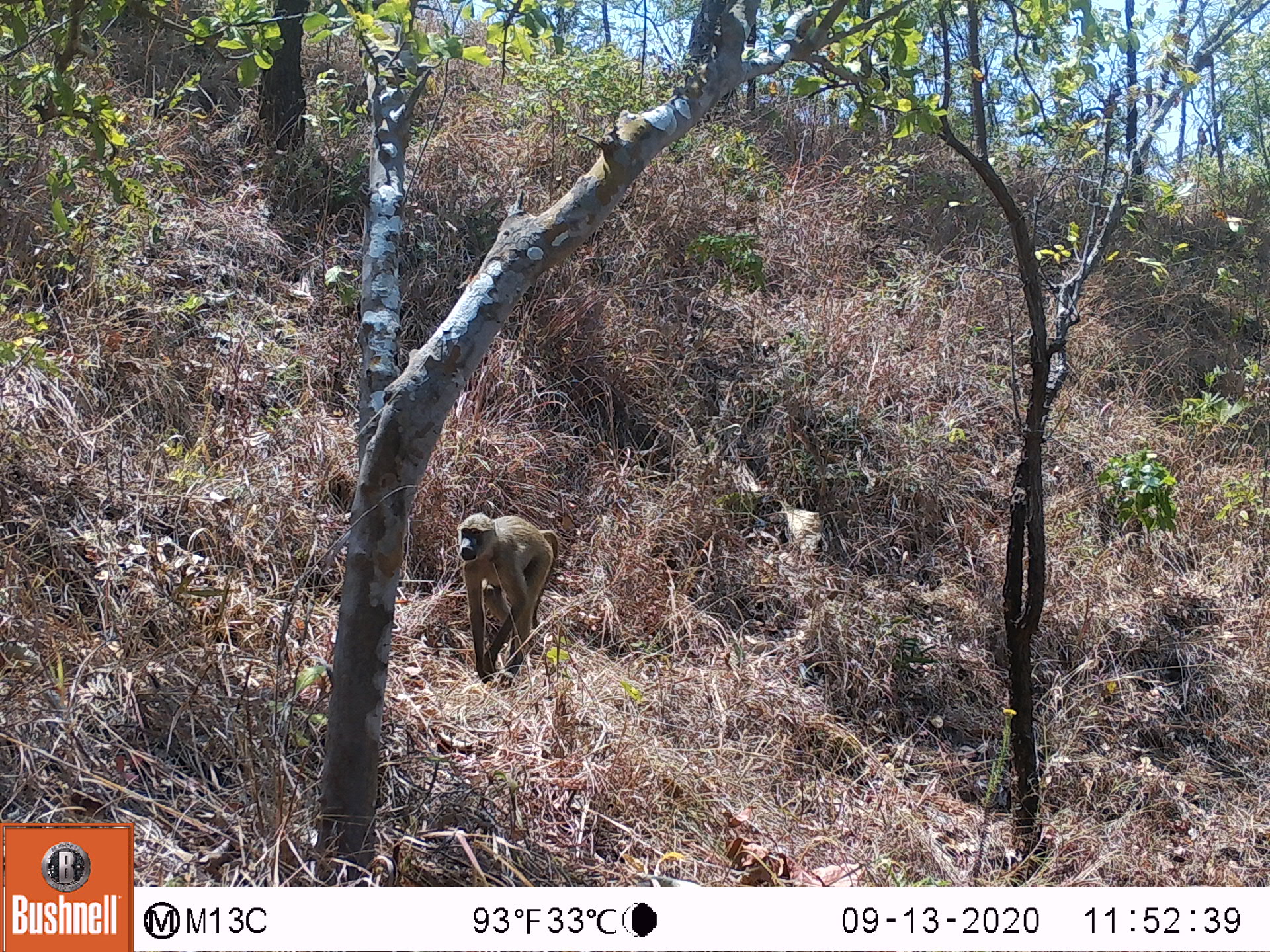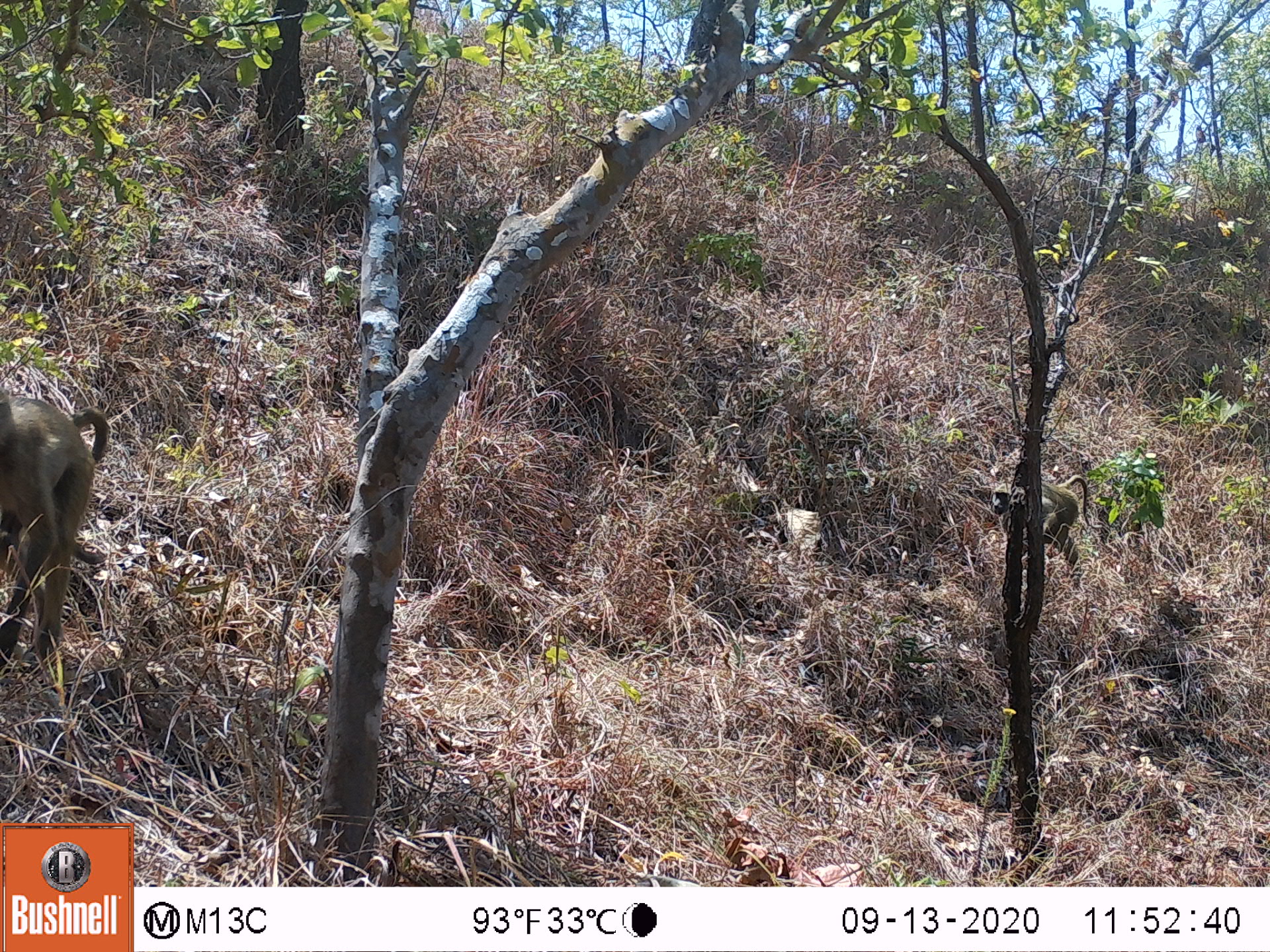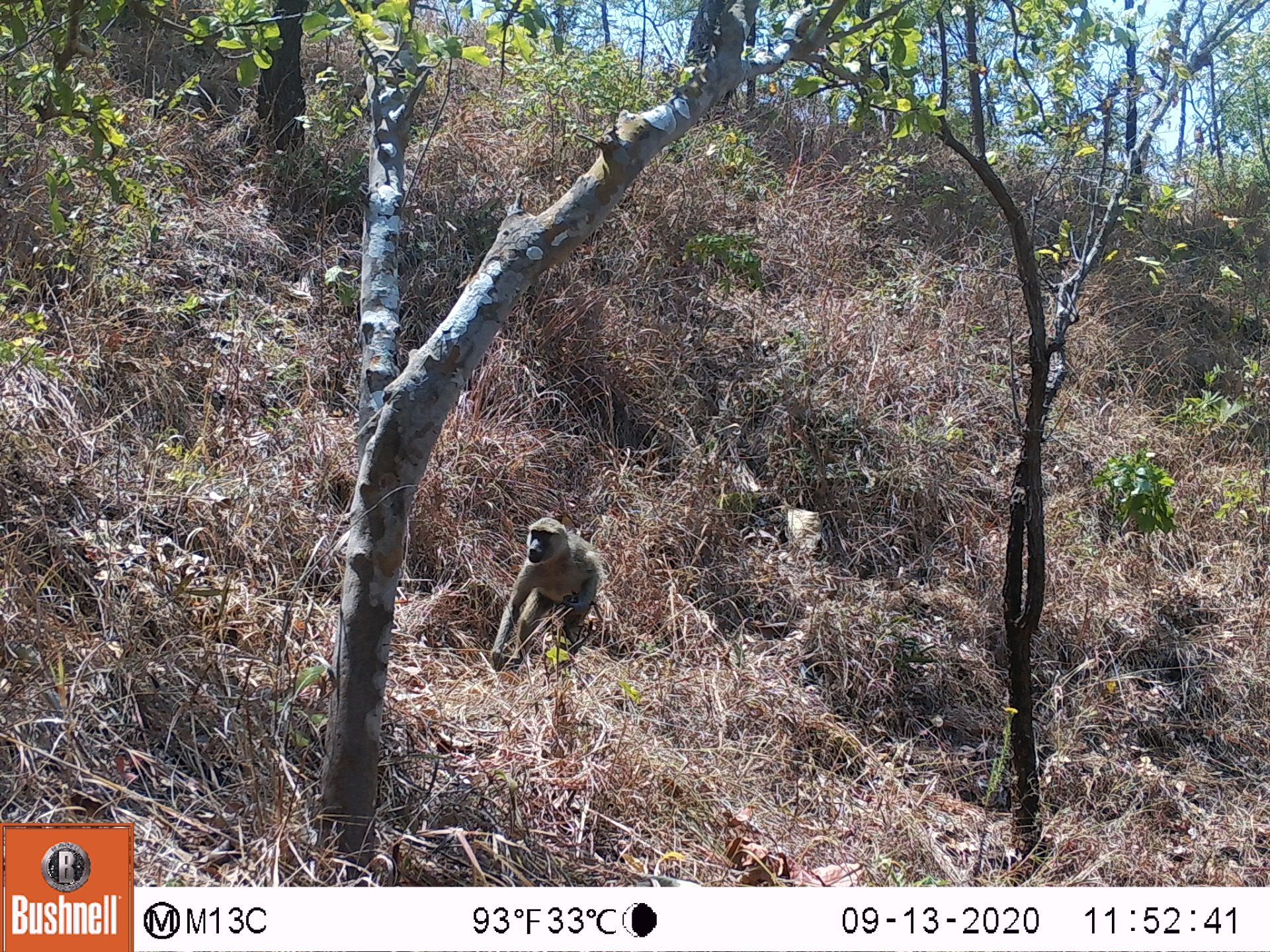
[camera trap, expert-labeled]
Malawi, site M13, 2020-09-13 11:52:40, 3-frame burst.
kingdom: Animalia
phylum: Chordata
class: Mammalia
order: Primates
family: Cercopithecidae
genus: Papio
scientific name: Papio cynocephalus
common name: yellow baboon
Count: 1.